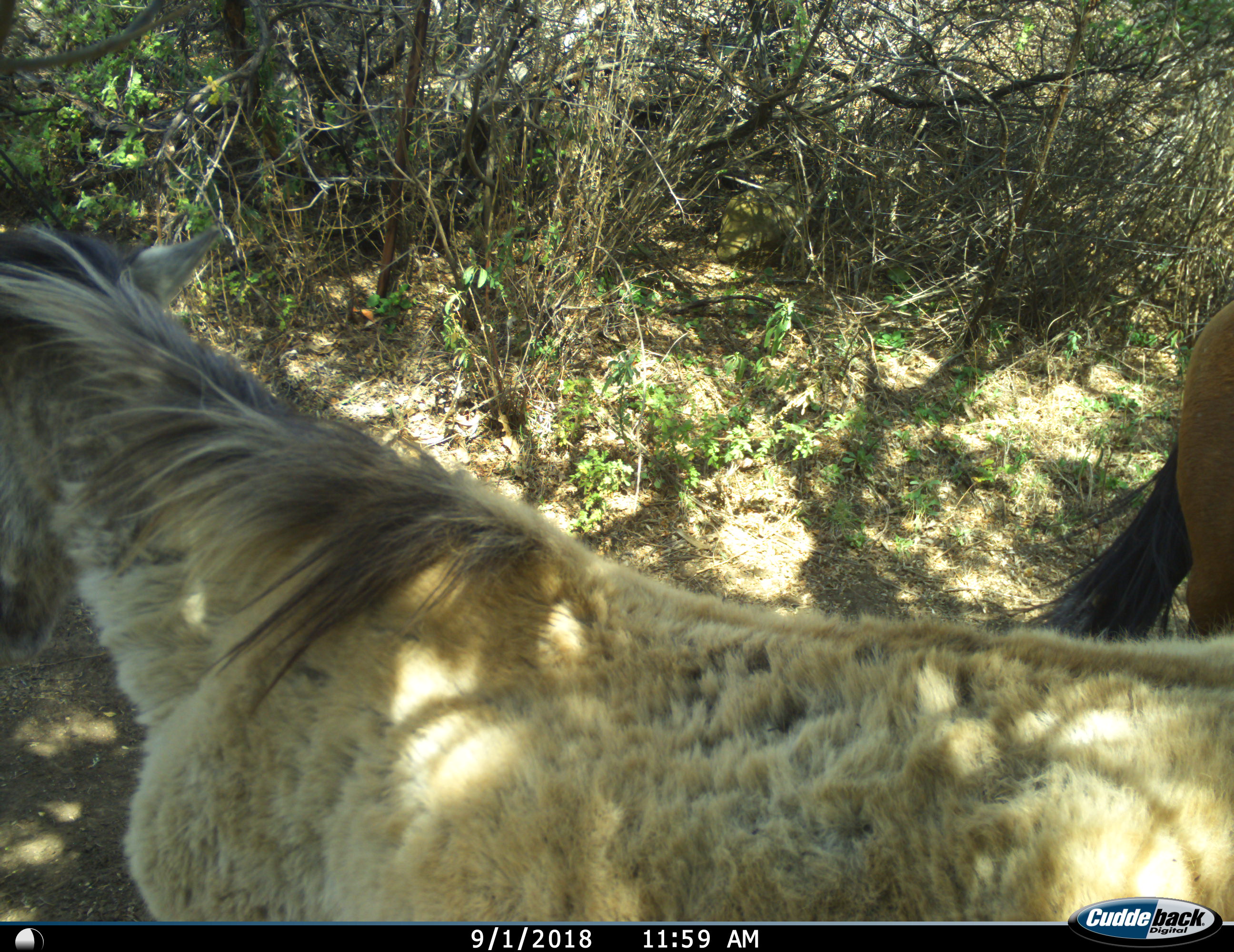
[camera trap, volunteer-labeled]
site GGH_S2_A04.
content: unidentified animal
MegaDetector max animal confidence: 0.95